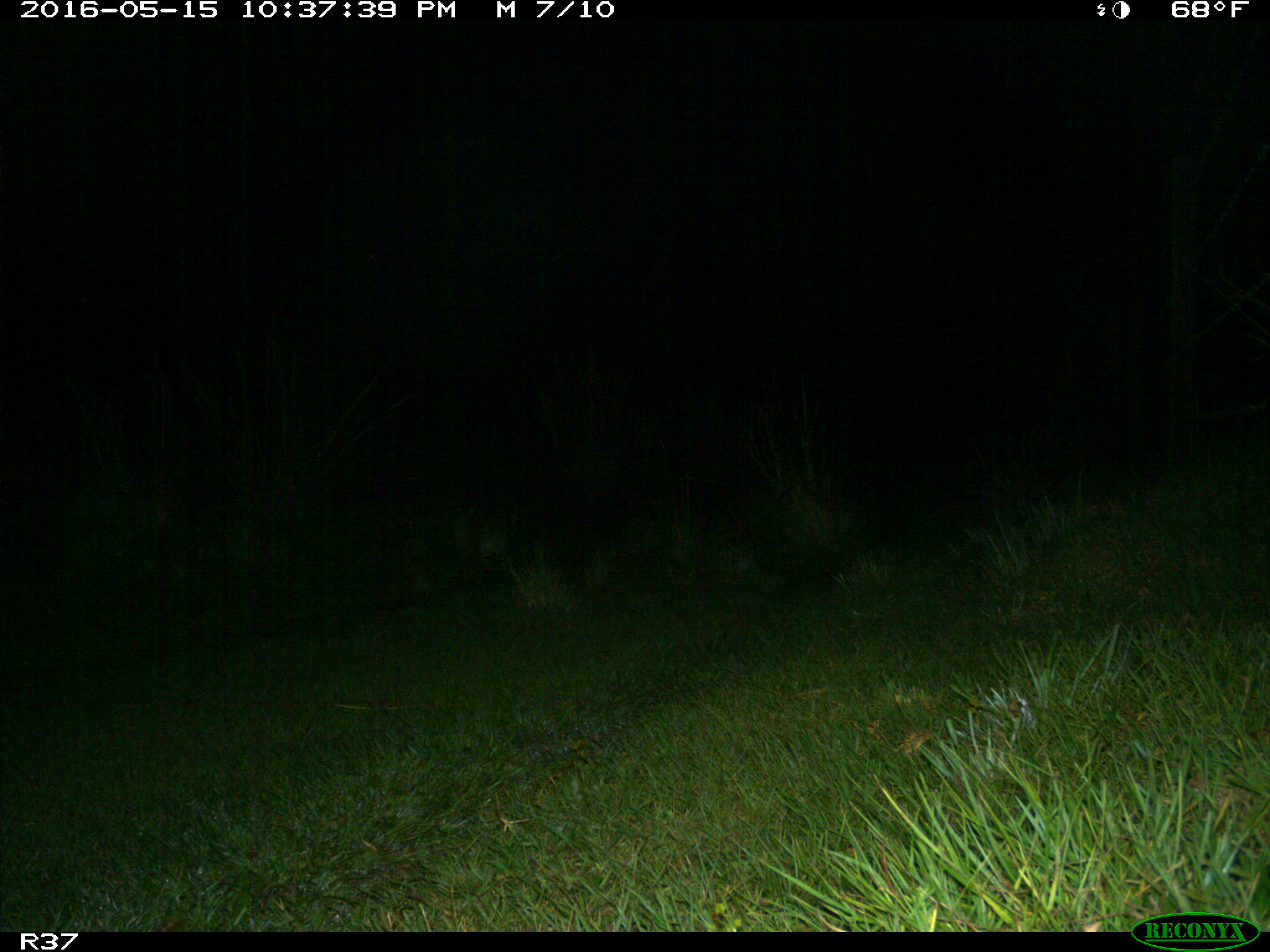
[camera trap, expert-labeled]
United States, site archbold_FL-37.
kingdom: Animalia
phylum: Chordata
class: Mammalia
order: Carnivora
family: Felidae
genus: Lynx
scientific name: Lynx rufus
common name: bobcat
Lynx rufus (bobcat).